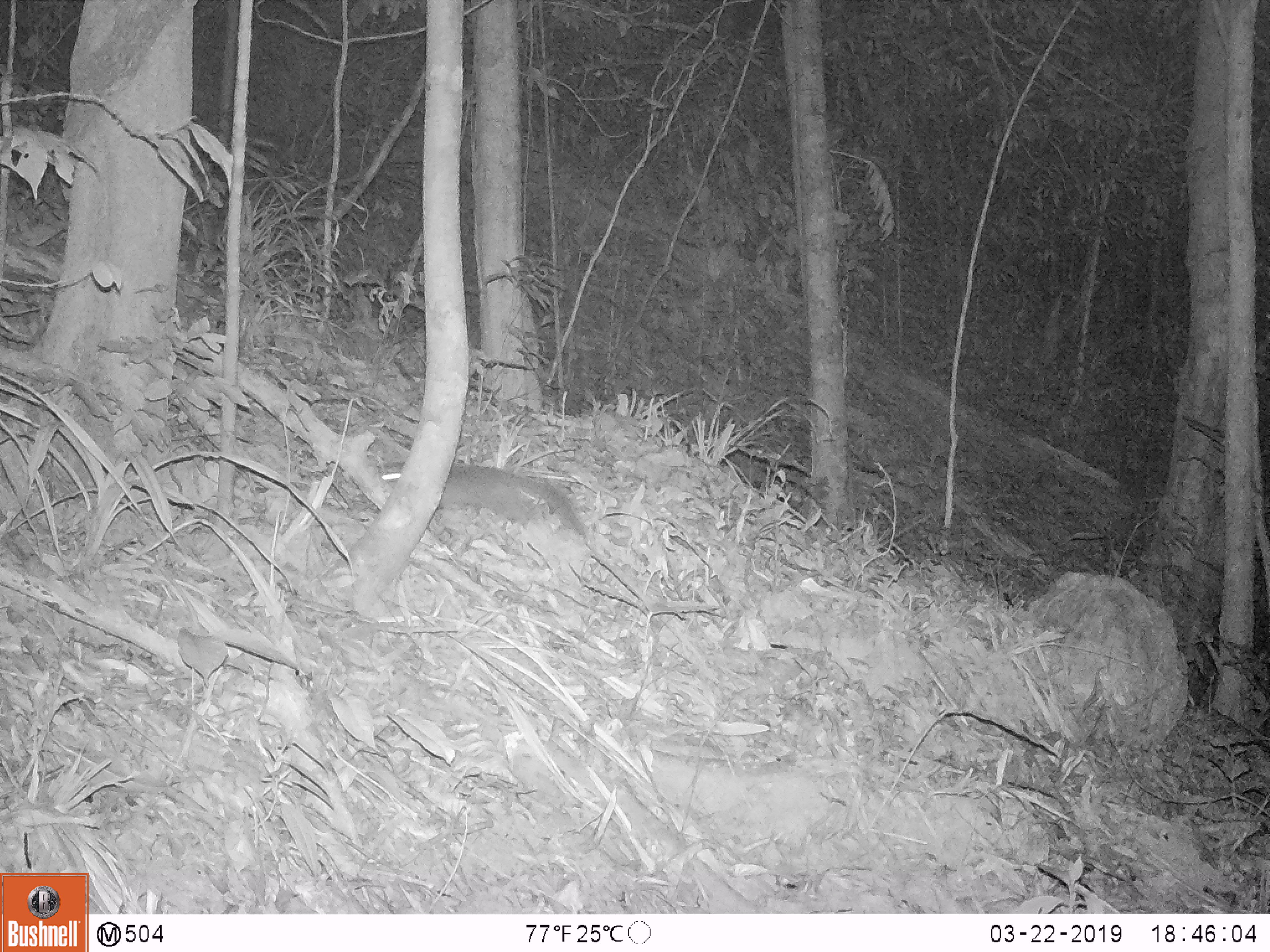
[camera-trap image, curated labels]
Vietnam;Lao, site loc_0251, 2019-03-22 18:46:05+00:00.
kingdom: Animalia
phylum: Chordata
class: Mammalia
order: Carnivora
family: Mustelidae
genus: Melogale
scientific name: Melogale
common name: ferret badger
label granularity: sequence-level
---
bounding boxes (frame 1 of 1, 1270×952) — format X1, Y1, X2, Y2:
ferret badger: 378, 458, 587, 541